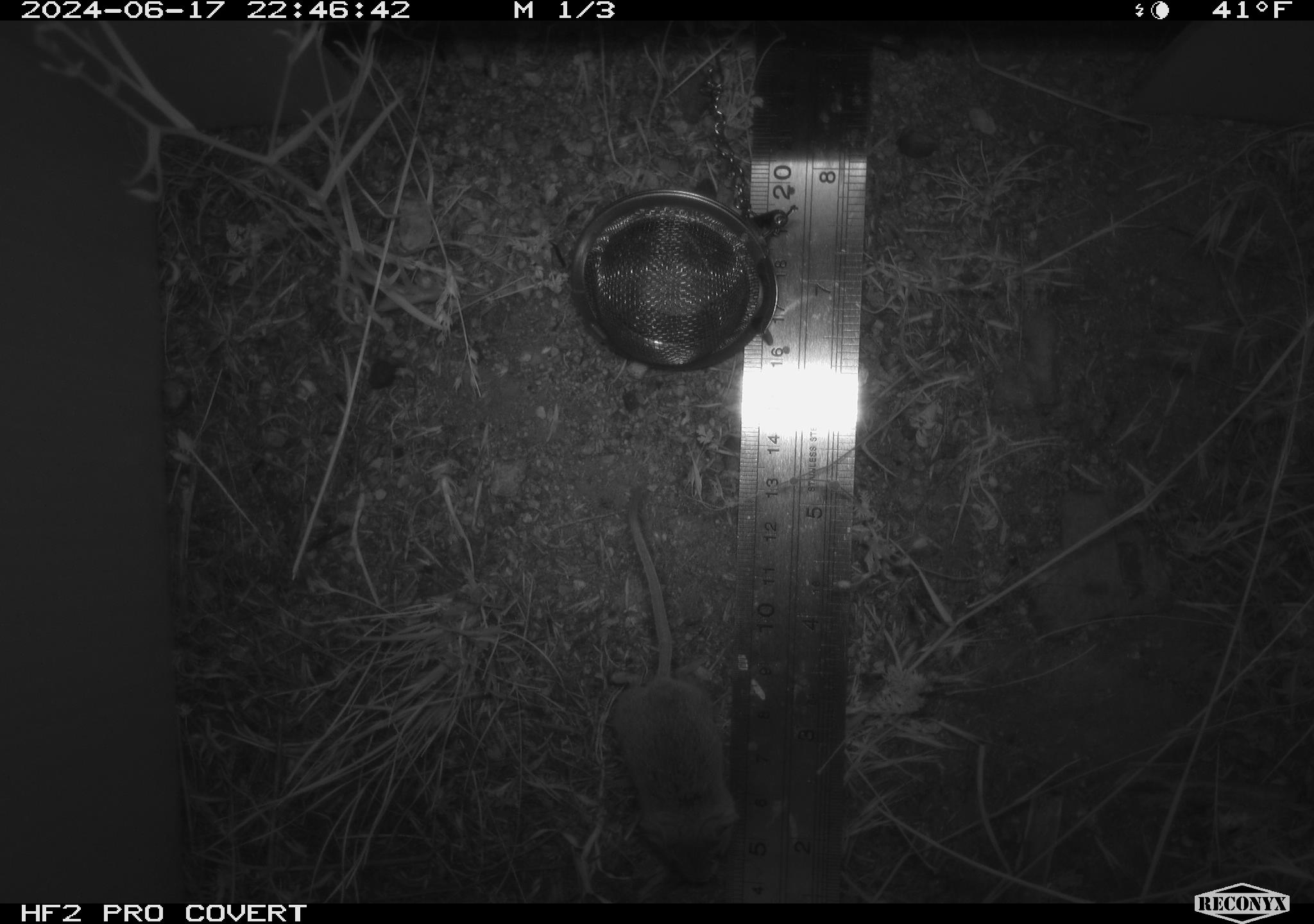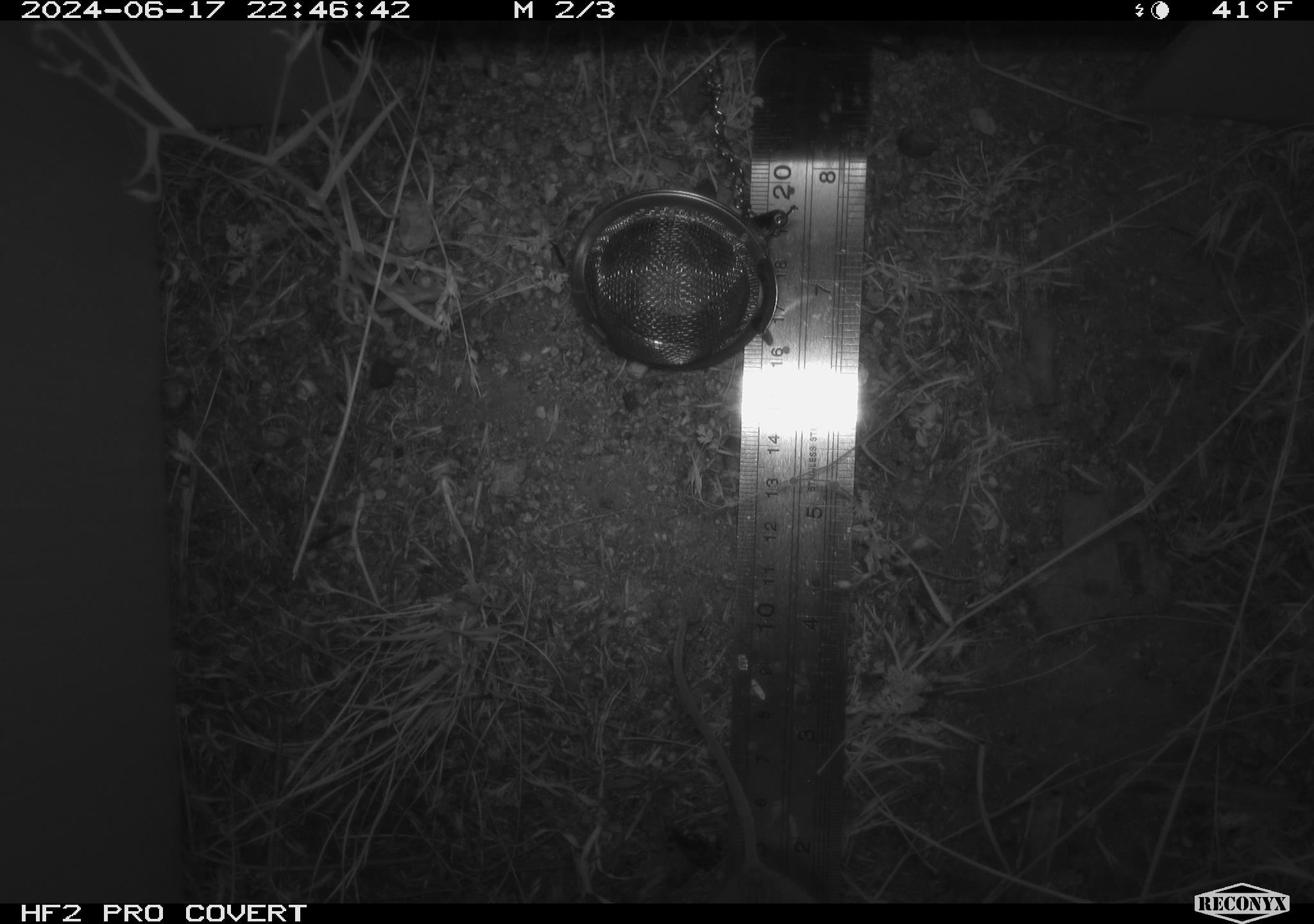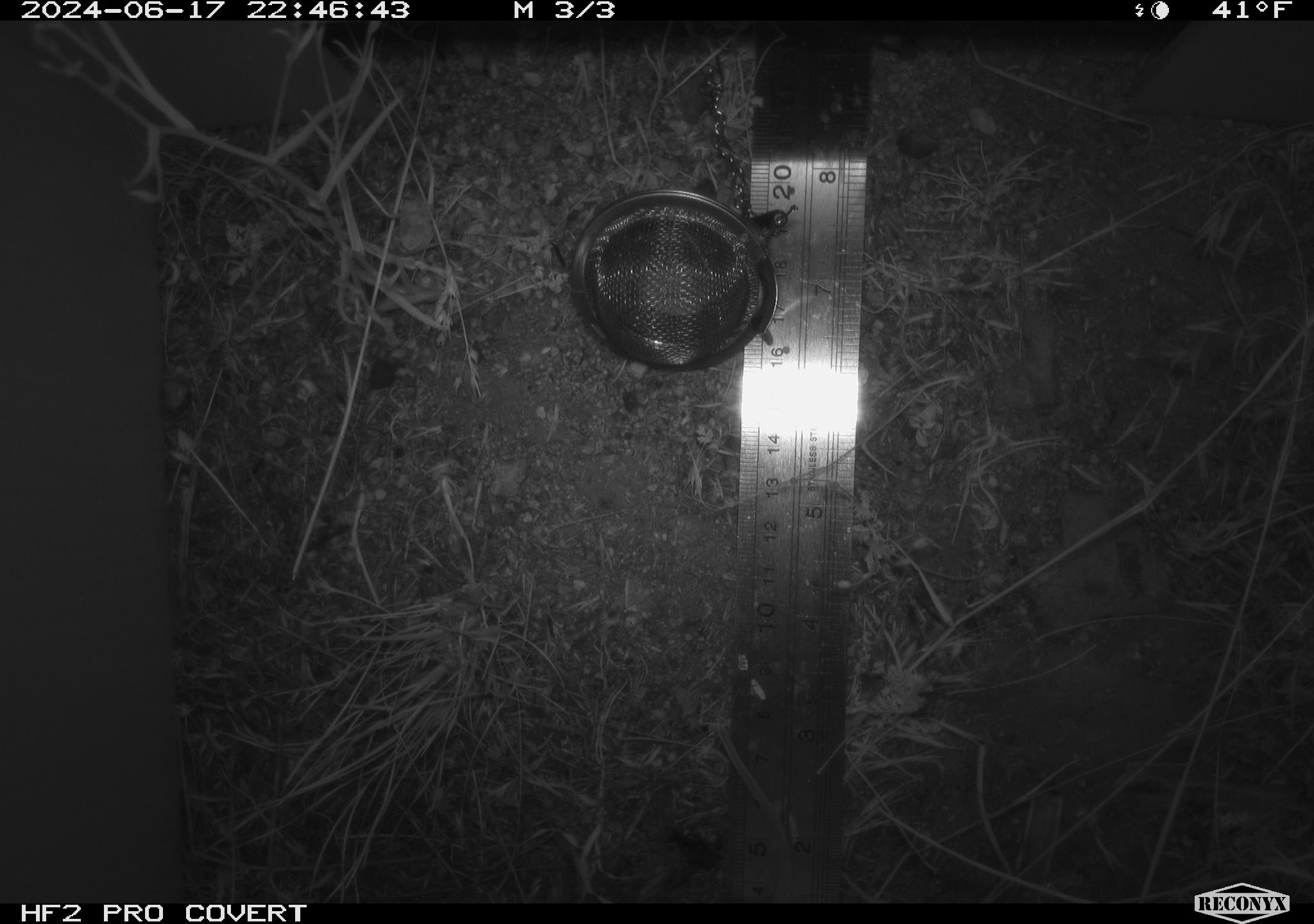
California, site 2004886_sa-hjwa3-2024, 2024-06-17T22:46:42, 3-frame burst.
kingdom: Animalia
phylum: Chordata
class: Mammalia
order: Rodentia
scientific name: Rodentia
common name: rodent